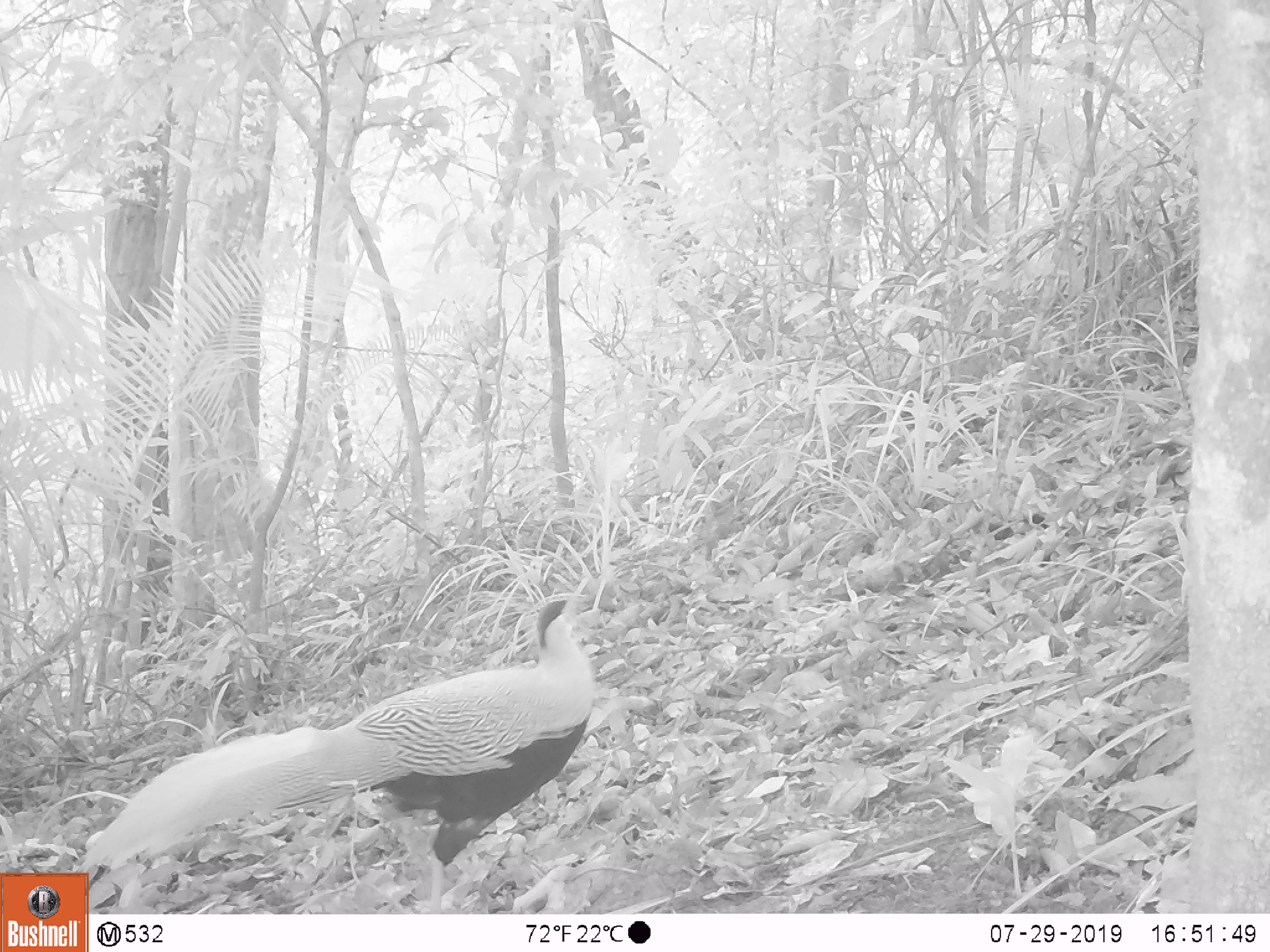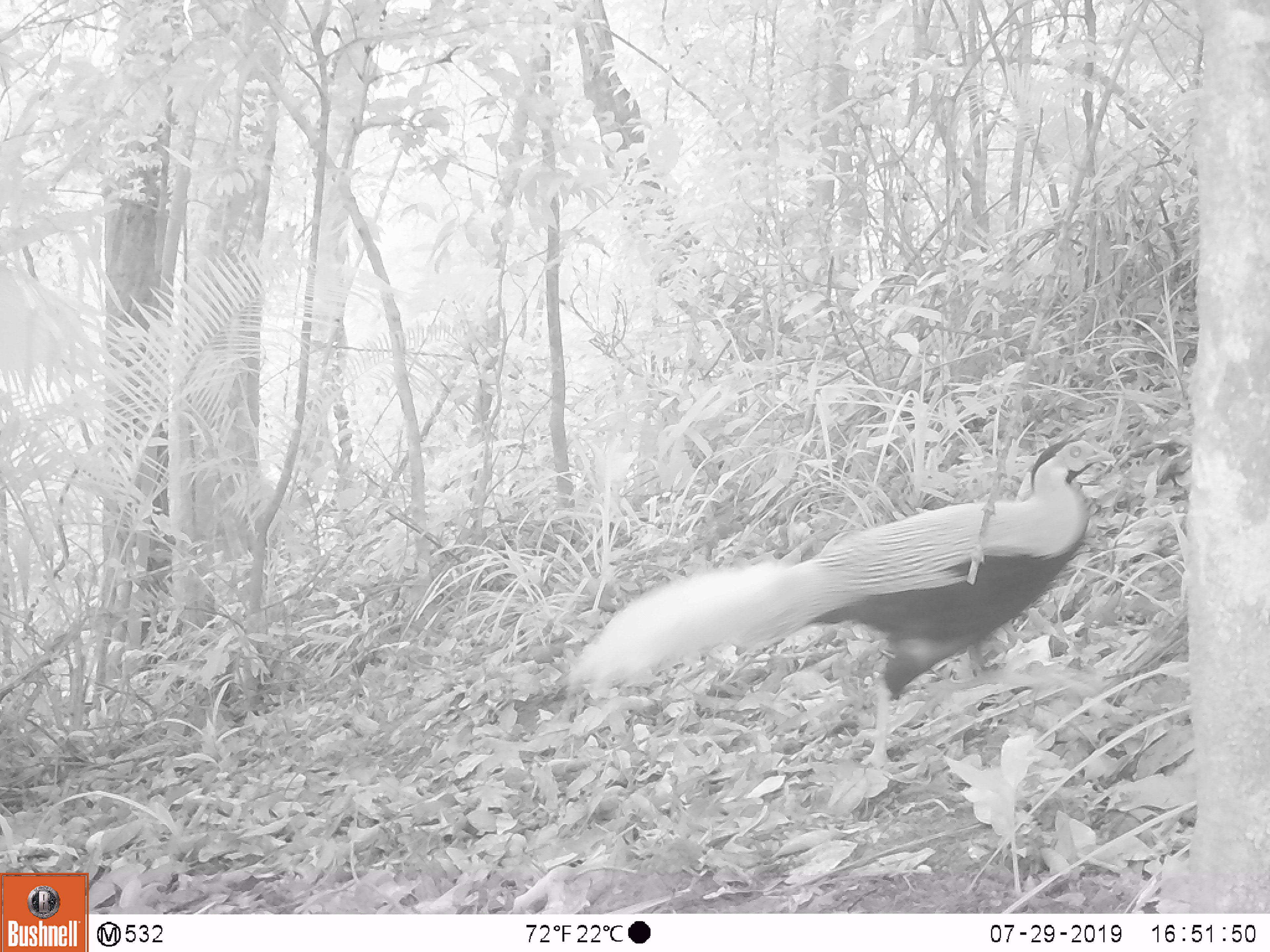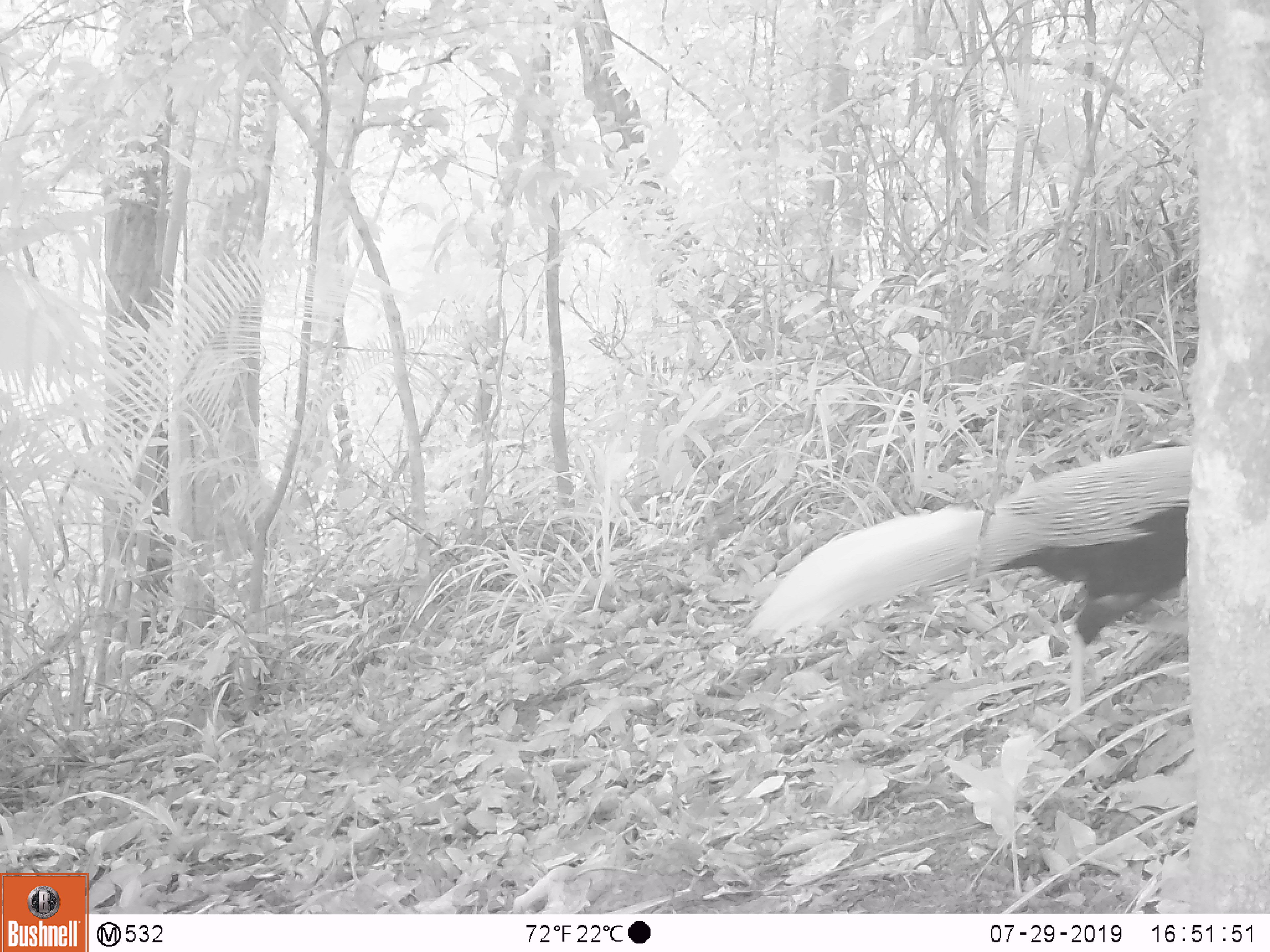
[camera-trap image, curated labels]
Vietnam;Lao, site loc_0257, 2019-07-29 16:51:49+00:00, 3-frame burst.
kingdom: Animalia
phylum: Chordata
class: Aves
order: Galliformes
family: Phasianidae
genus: Lophura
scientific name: Lophura nycthemera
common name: silver pheasant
Silver pheasant (Lophura nycthemera). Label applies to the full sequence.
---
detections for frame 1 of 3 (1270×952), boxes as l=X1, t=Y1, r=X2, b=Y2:
silver pheasant: l=76, t=594, r=595, b=914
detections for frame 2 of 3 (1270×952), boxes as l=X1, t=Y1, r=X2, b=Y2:
silver pheasant: l=563, t=435, r=1115, b=775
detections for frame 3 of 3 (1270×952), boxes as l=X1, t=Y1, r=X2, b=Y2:
silver pheasant: l=743, t=437, r=1195, b=733